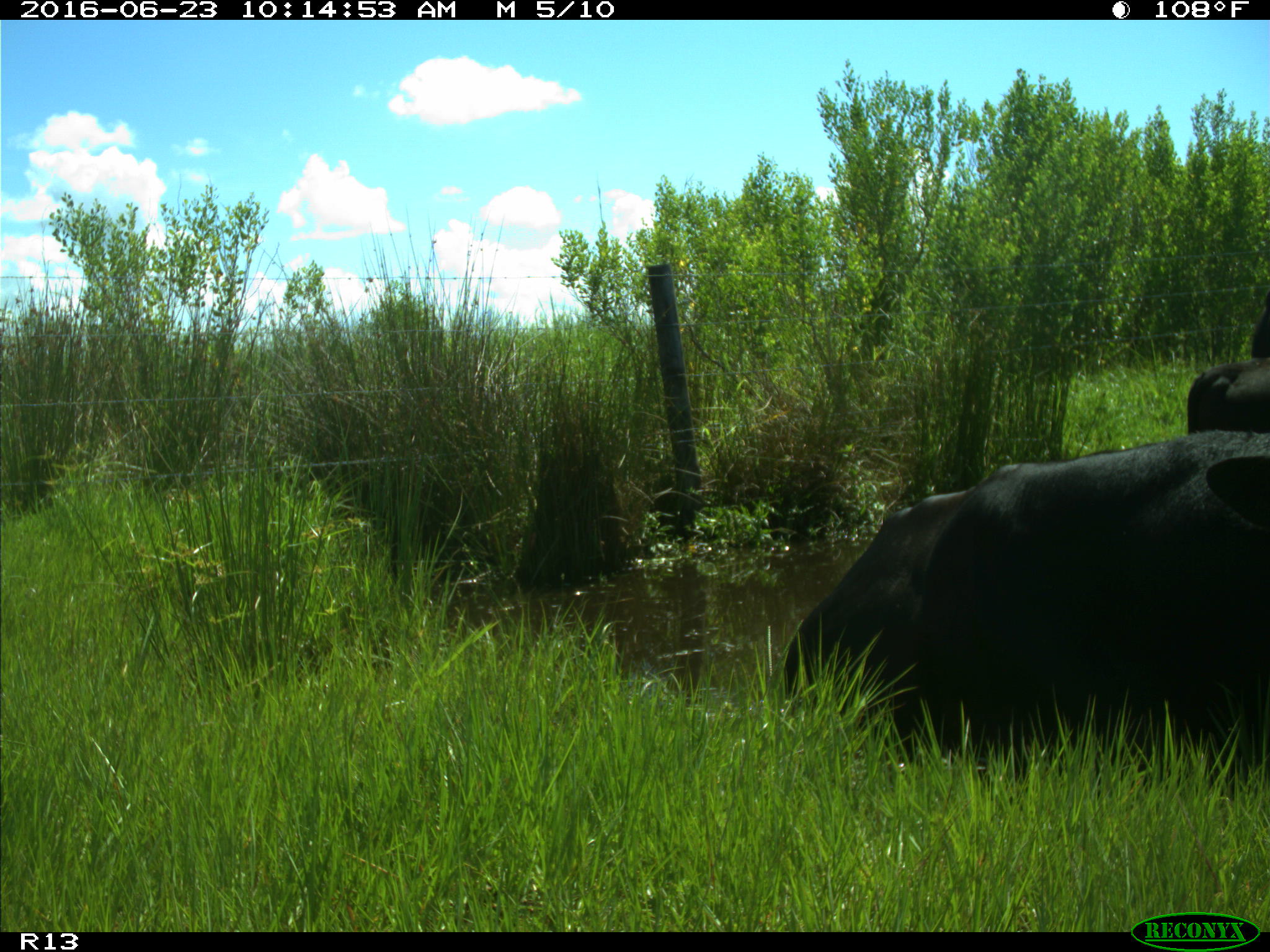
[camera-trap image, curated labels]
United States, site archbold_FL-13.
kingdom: Animalia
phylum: Chordata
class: Mammalia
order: Artiodactyla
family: Bovidae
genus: Bos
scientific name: Bos taurus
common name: domestic cow